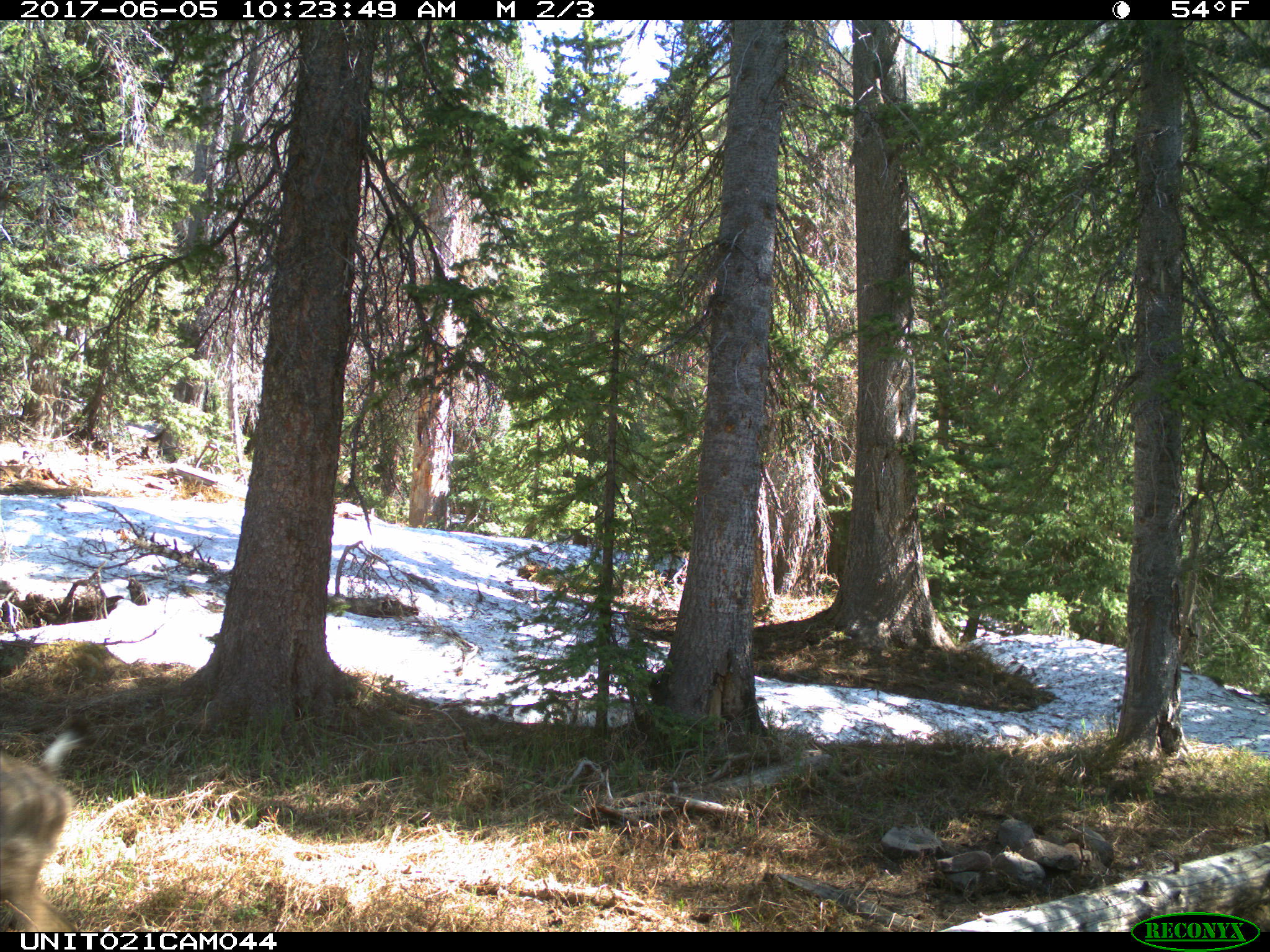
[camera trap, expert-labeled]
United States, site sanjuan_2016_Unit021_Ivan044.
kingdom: Animalia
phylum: Chordata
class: Mammalia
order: Artiodactyla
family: Cervidae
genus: Odocoileus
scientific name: Odocoileus hemionus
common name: mule deer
Odocoileus hemionus (mule deer).